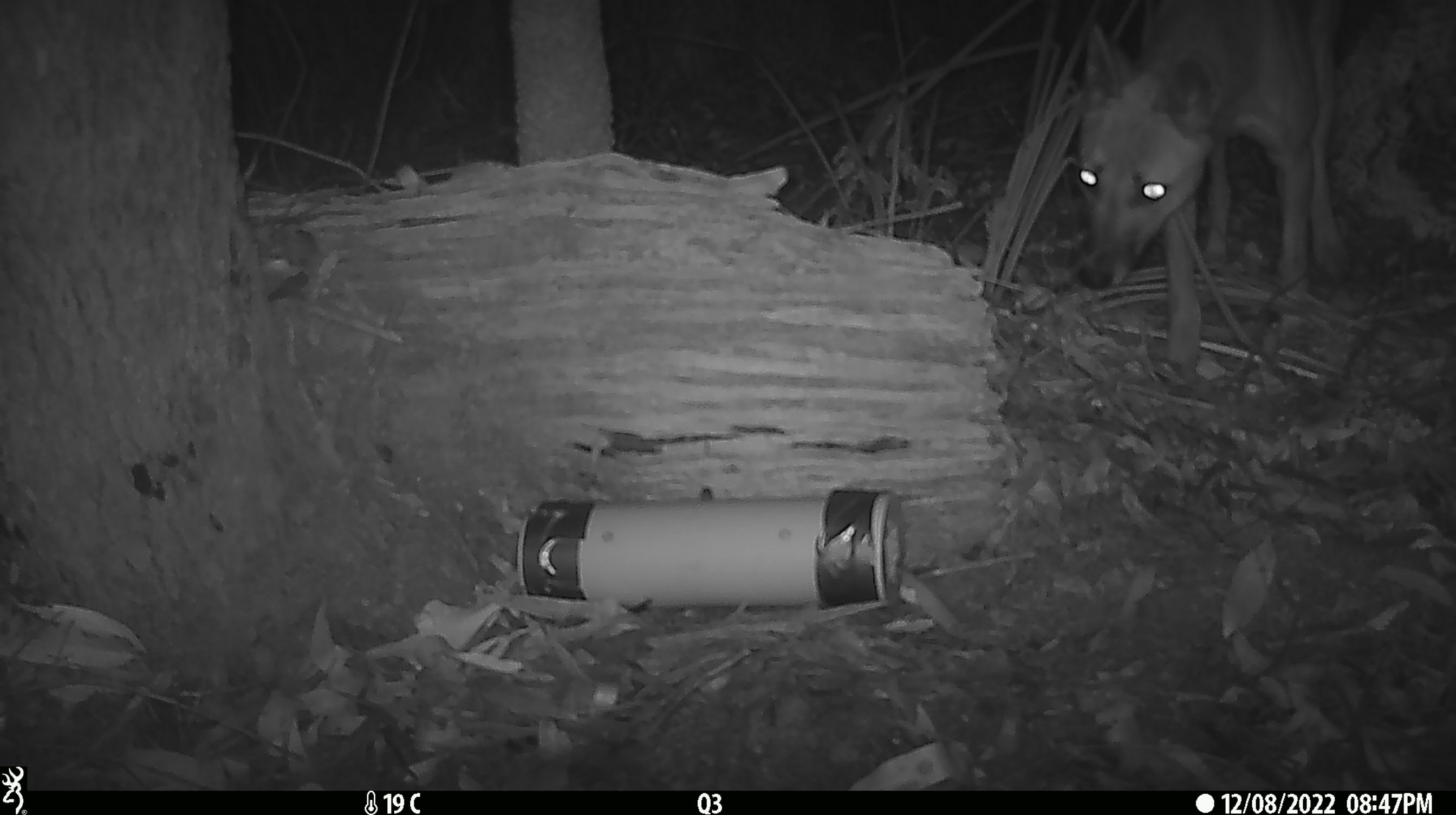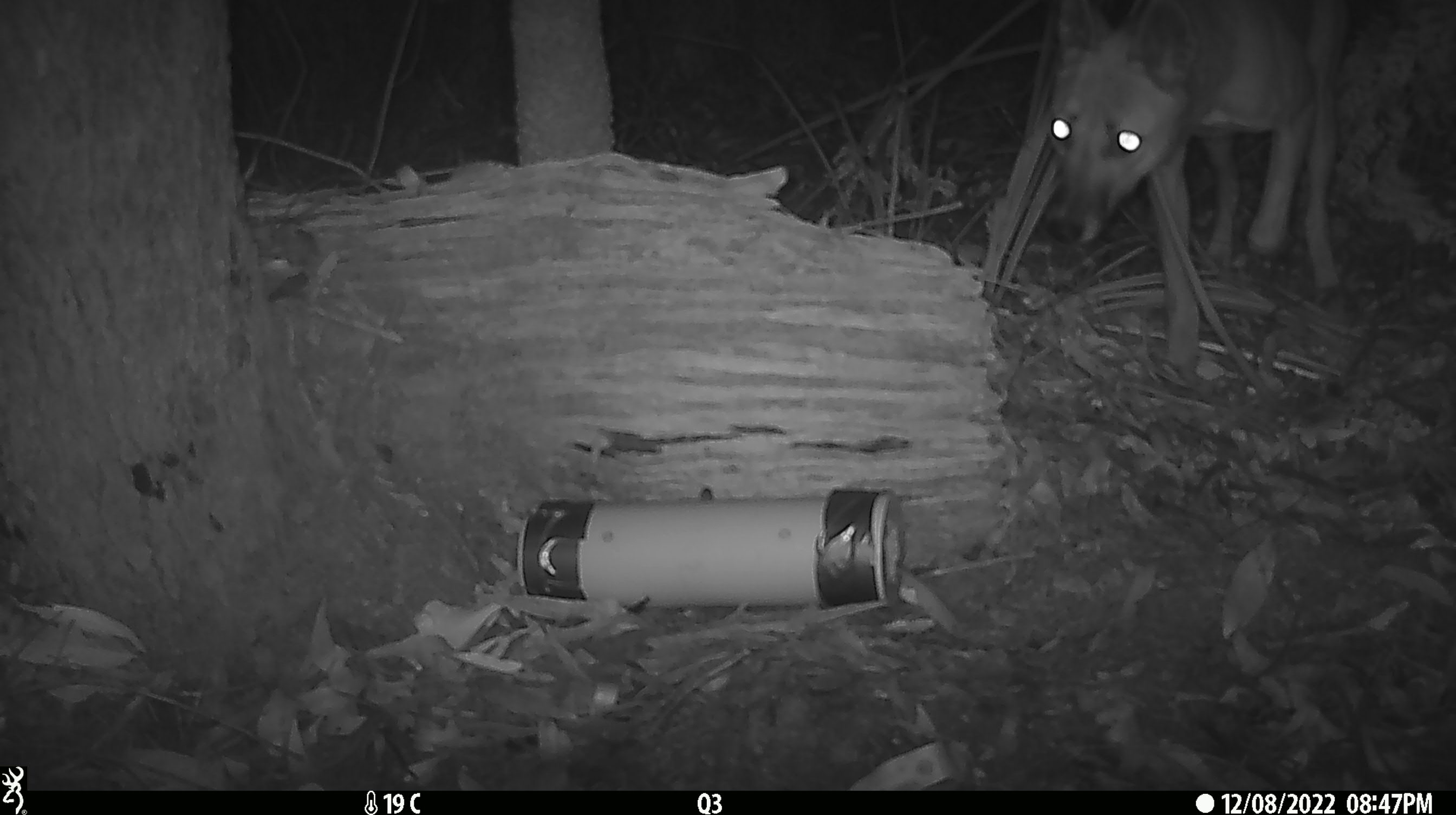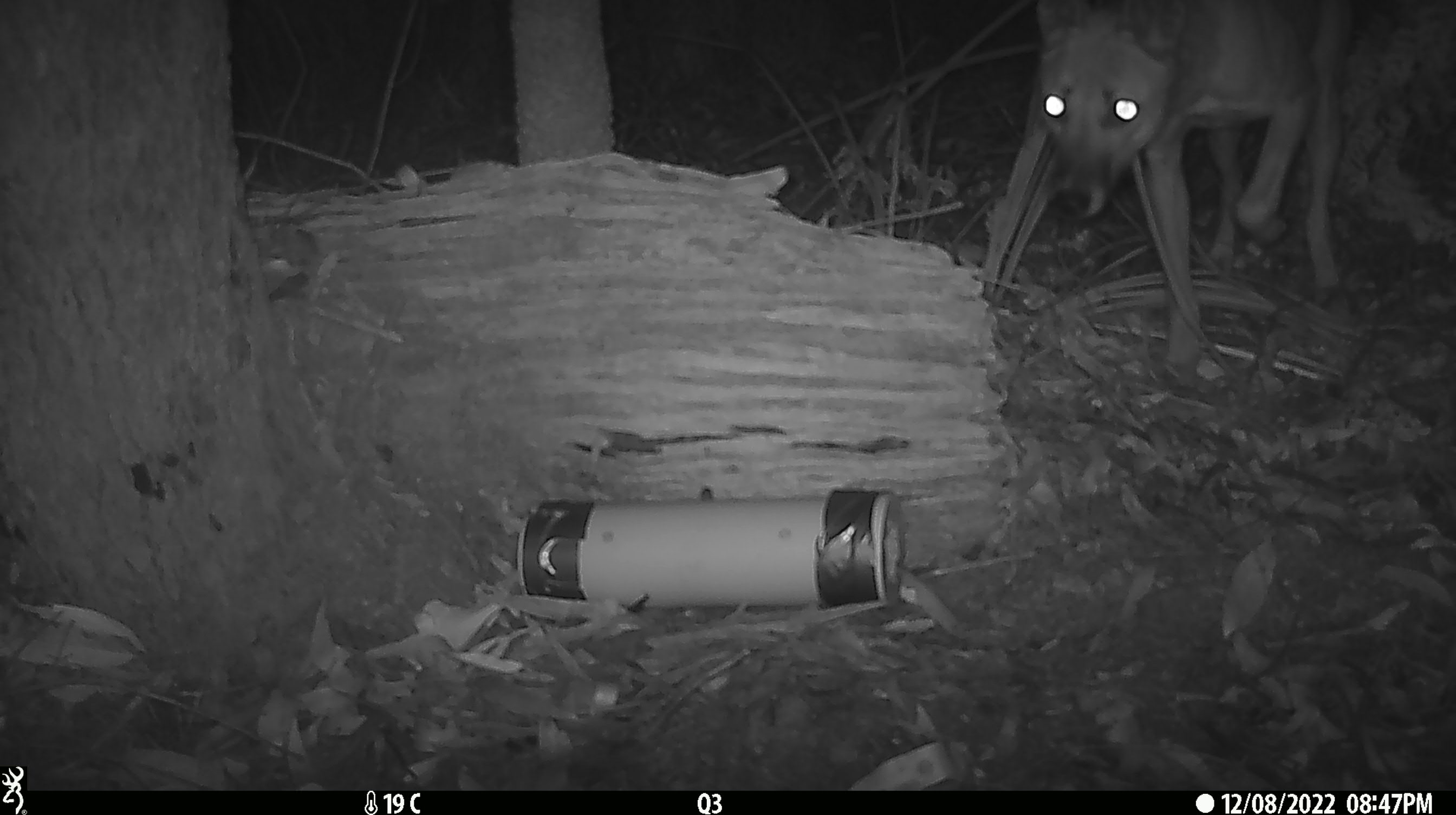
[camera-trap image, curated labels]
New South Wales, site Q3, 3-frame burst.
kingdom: Animalia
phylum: Chordata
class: Mammalia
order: Carnivora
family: Canidae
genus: Canis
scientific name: Canis familiaris dingo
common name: dingo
Dingo (Canis familiaris dingo).